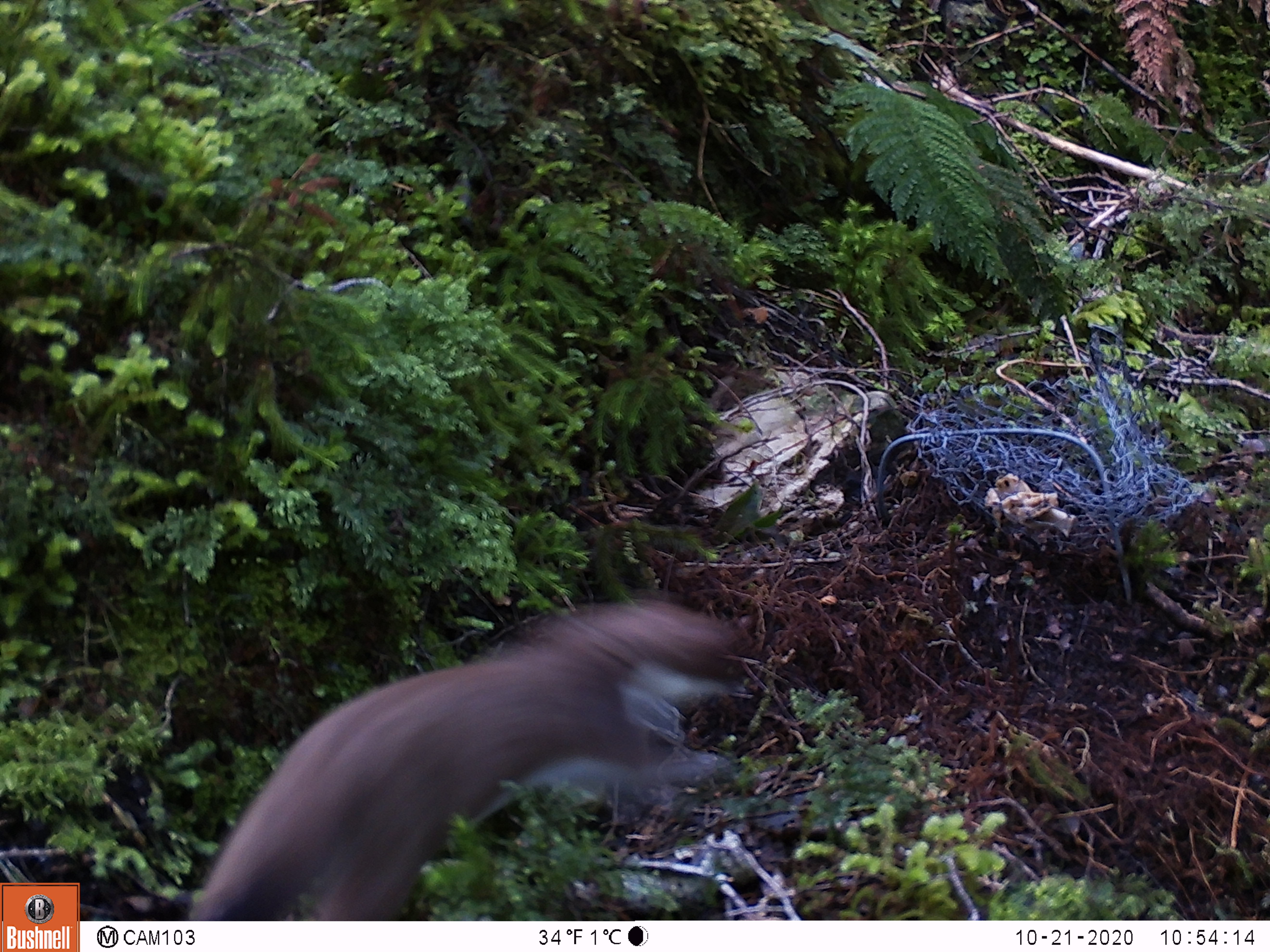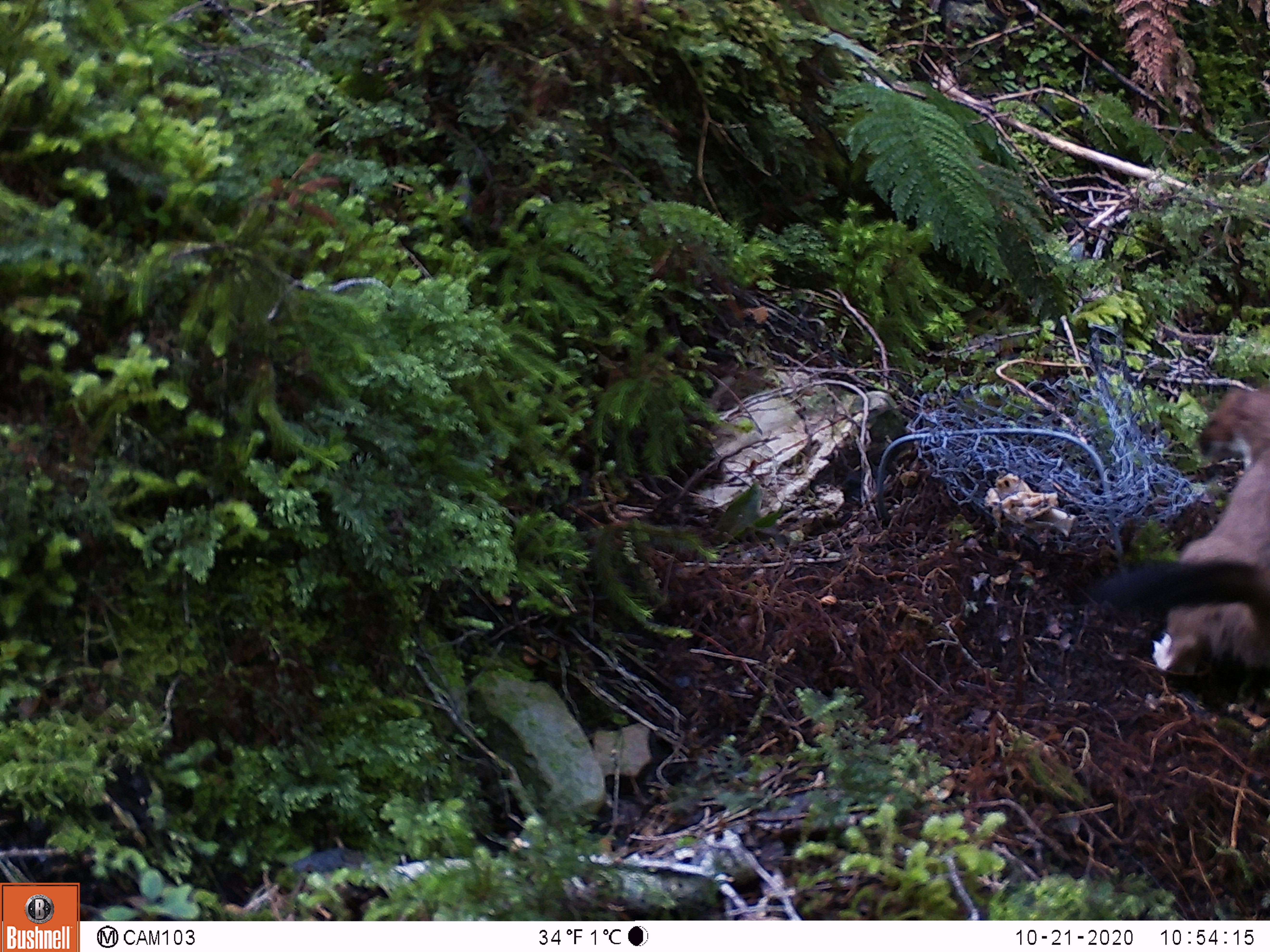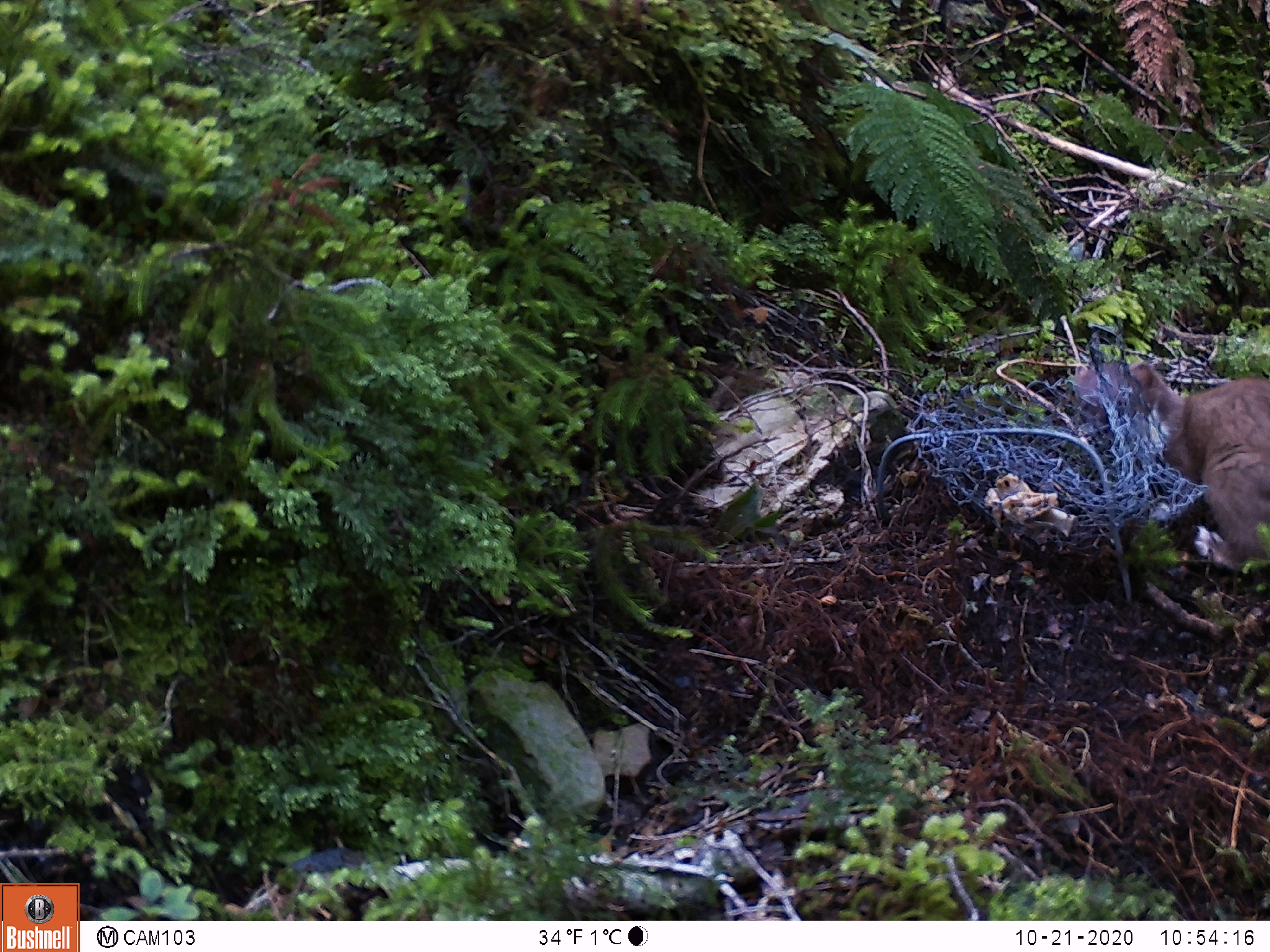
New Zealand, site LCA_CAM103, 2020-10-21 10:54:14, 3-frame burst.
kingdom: Animalia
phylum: Chordata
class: Mammalia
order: Carnivora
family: Mustelidae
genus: Mustela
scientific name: Mustela erminea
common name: stoat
Stoat (Mustela erminea).